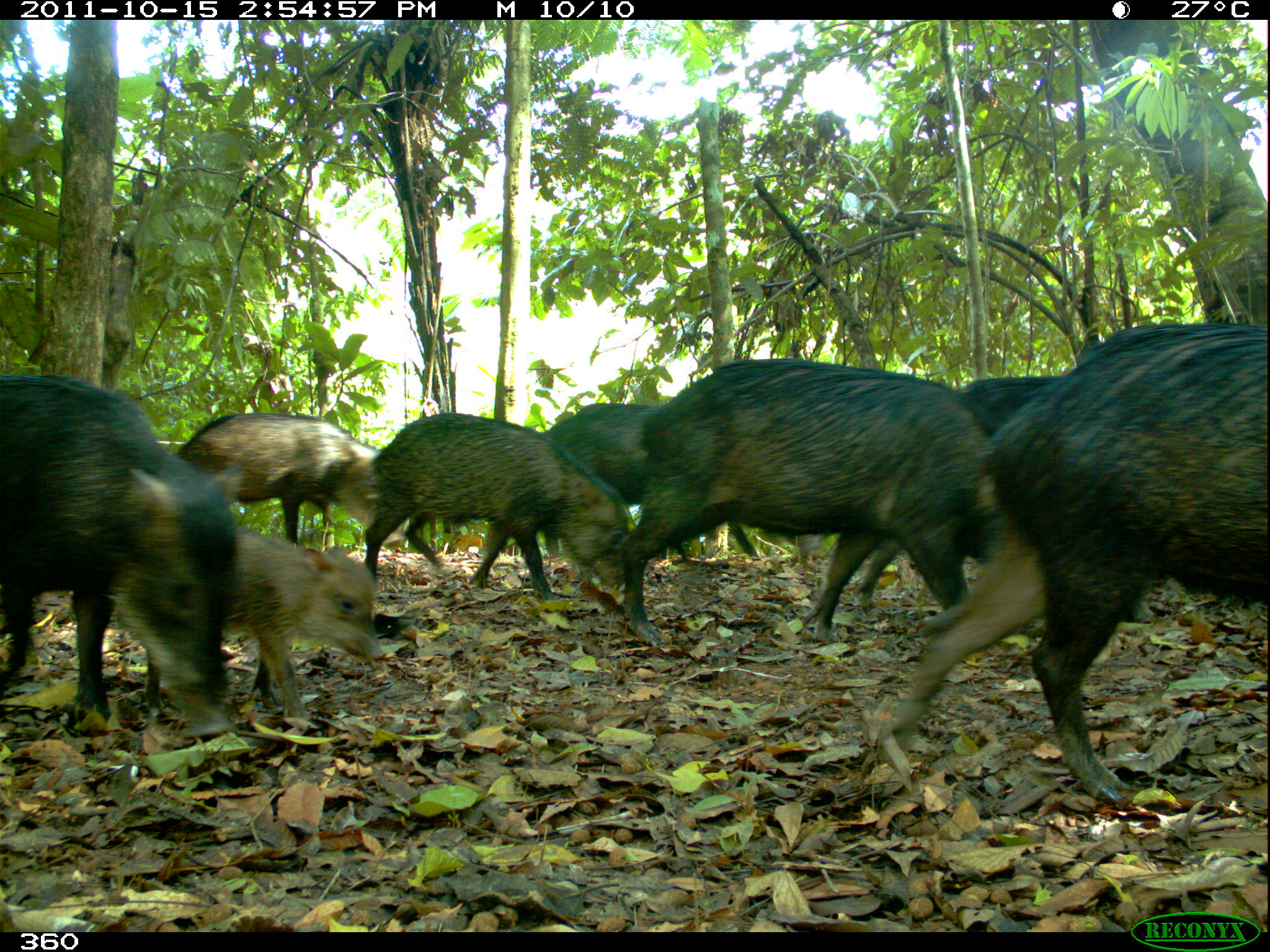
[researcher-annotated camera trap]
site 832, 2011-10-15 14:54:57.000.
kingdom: Animalia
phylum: Chordata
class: Mammalia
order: Artiodactyla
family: Tayassuidae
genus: Tayassu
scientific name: Tayassu pecari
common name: white-lipped peccary